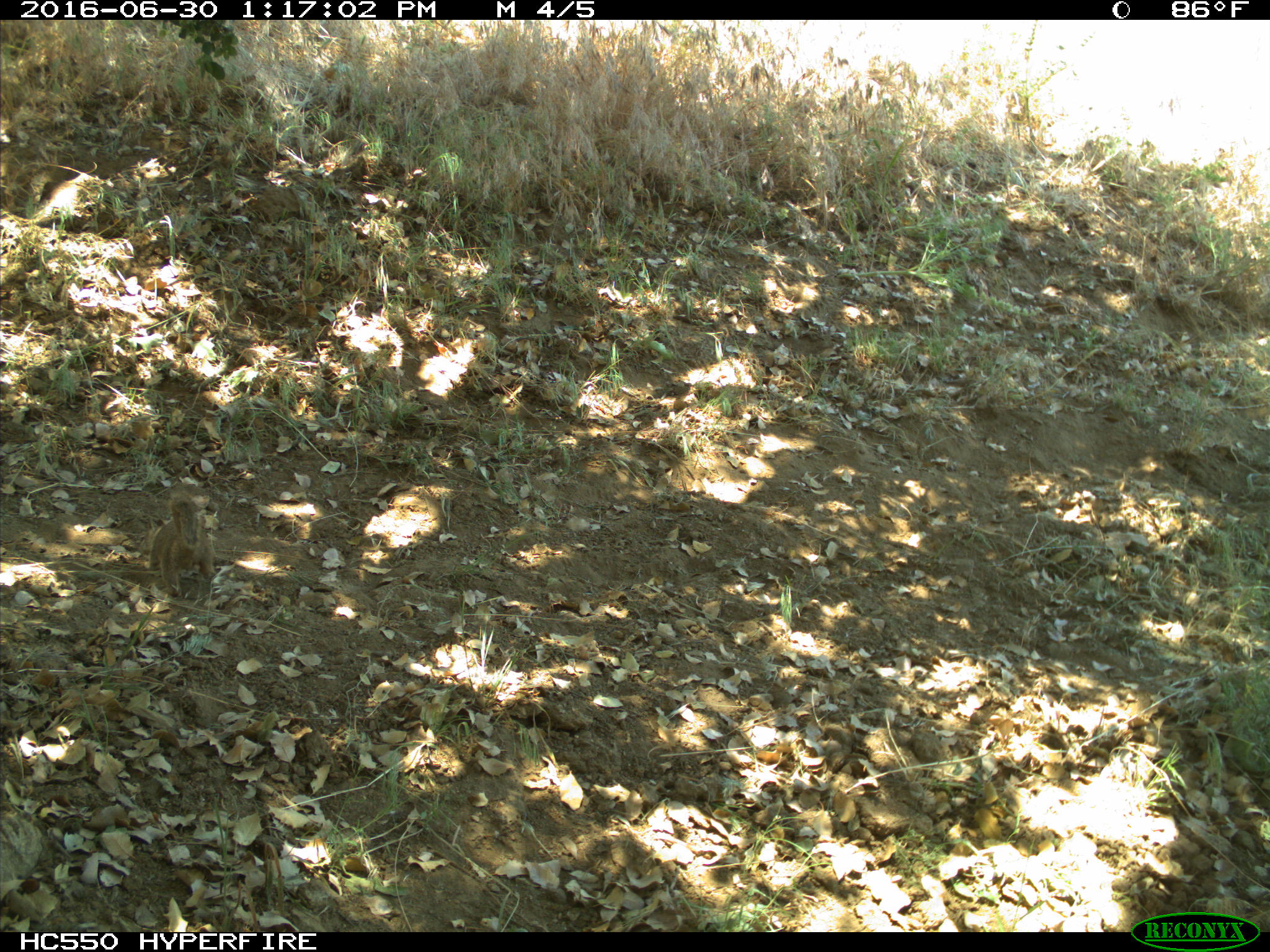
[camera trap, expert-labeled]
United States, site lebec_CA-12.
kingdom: Animalia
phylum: Chordata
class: Mammalia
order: Rodentia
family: Sciuridae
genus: Otospermophilus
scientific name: Otospermophilus beecheyi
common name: california ground squirrel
Otospermophilus beecheyi (california ground squirrel).